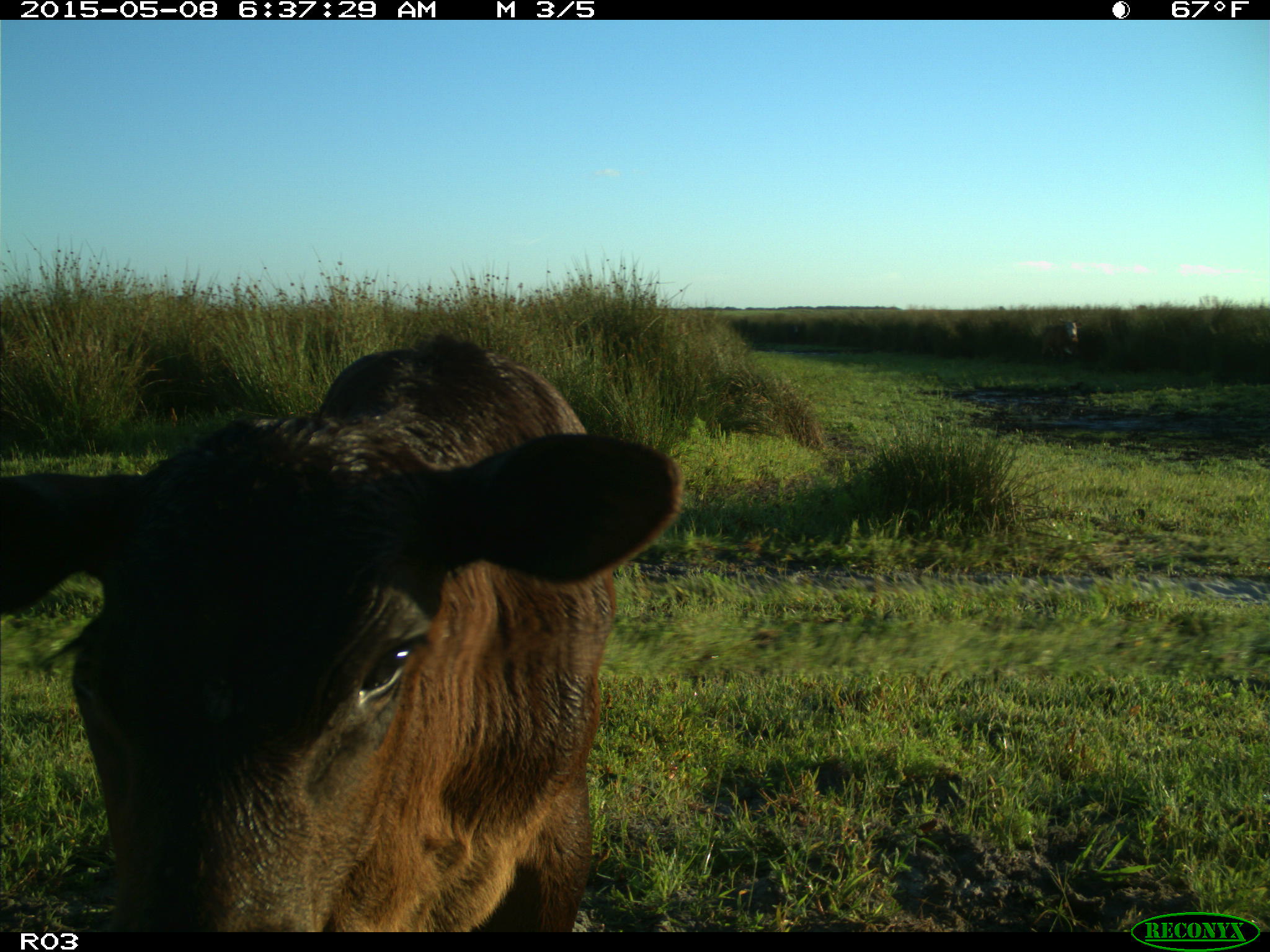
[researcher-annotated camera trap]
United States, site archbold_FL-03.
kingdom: Animalia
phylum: Chordata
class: Mammalia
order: Artiodactyla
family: Bovidae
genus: Bos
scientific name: Bos taurus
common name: domestic cow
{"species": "Bos taurus (domestic cow)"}